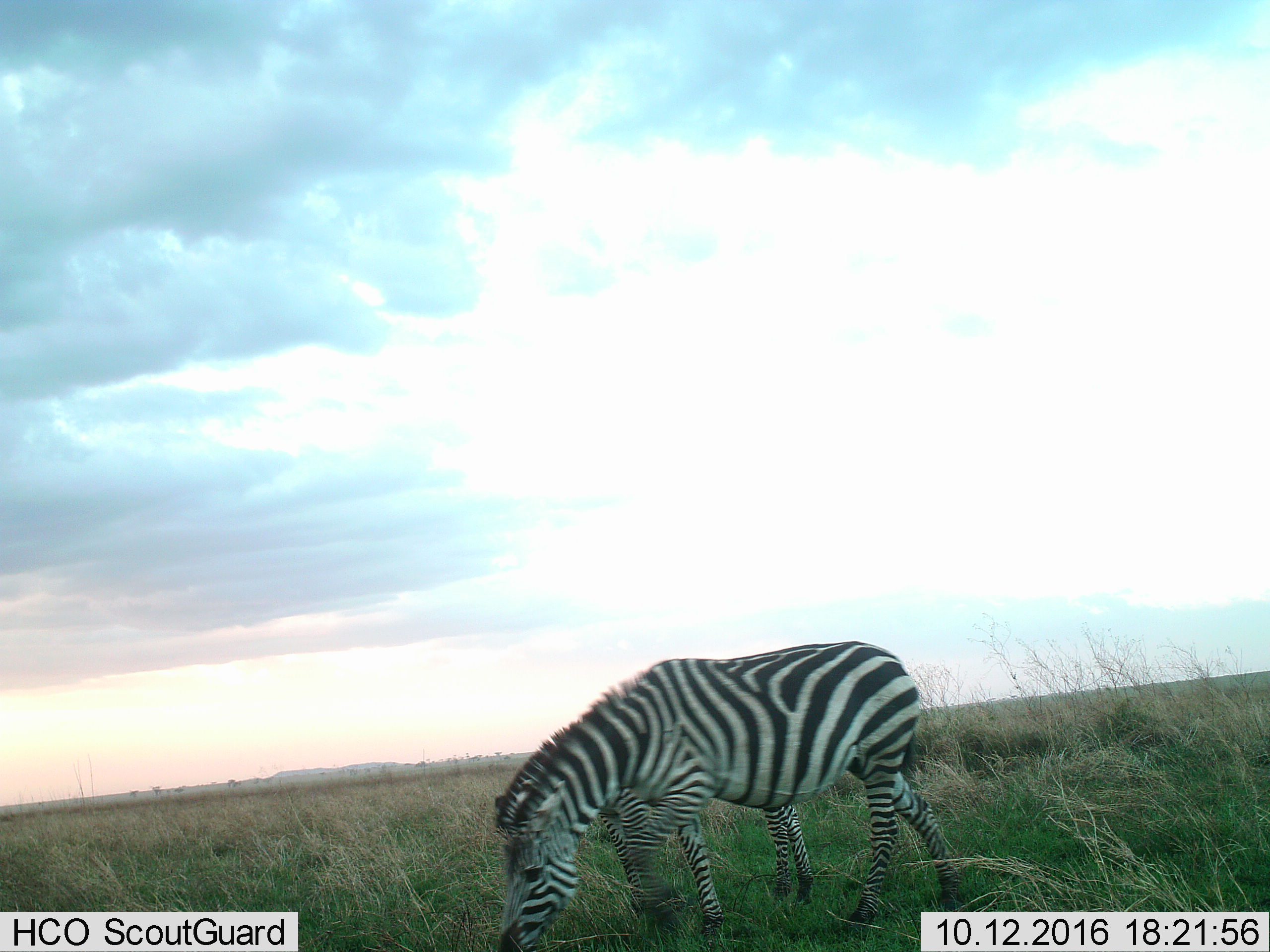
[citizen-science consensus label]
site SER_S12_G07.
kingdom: Animalia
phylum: Chordata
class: Mammalia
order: Perissodactyla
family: Equidae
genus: Equus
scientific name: Equus quagga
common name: plains zebra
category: zebraplains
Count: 2.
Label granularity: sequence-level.